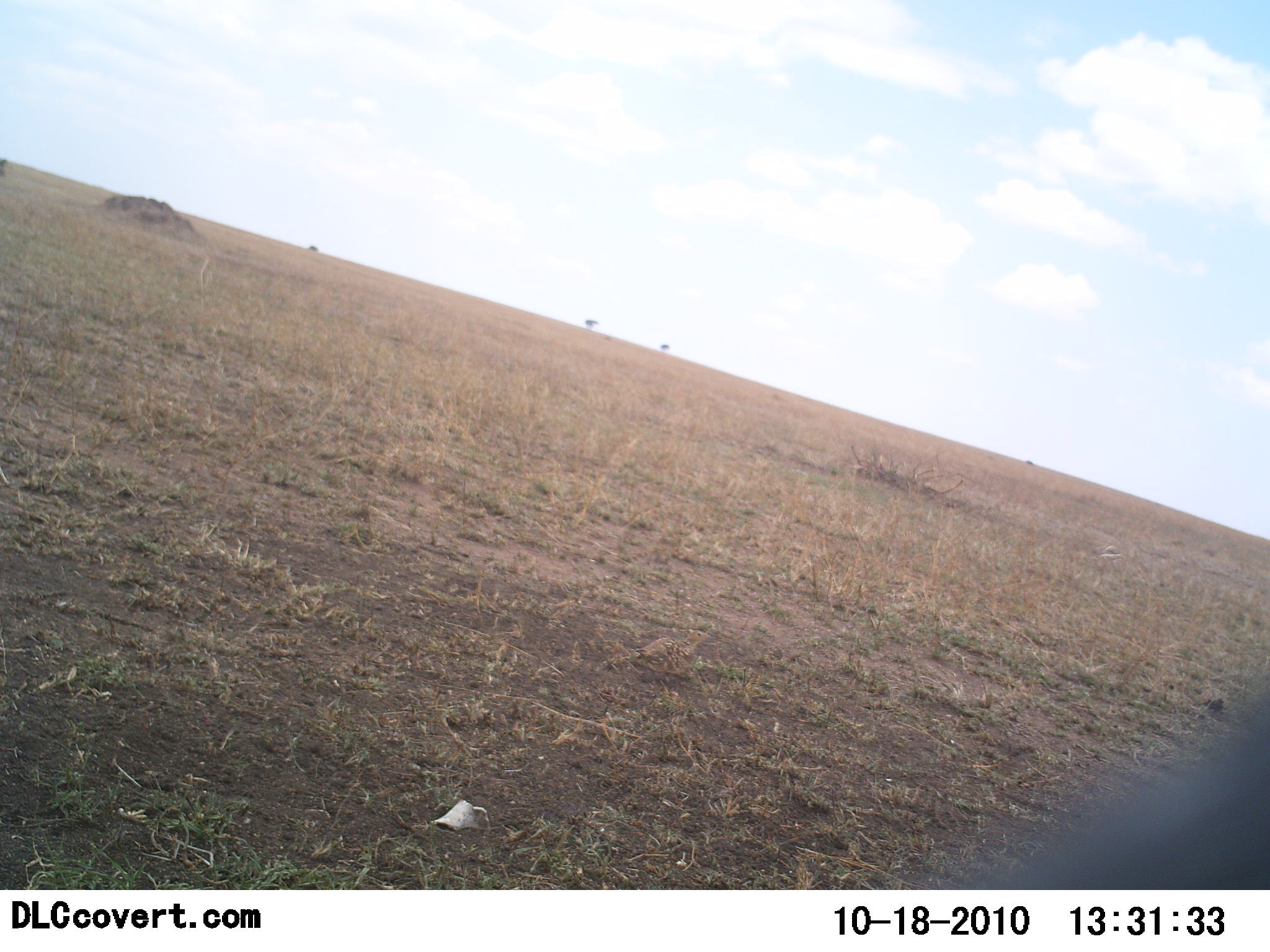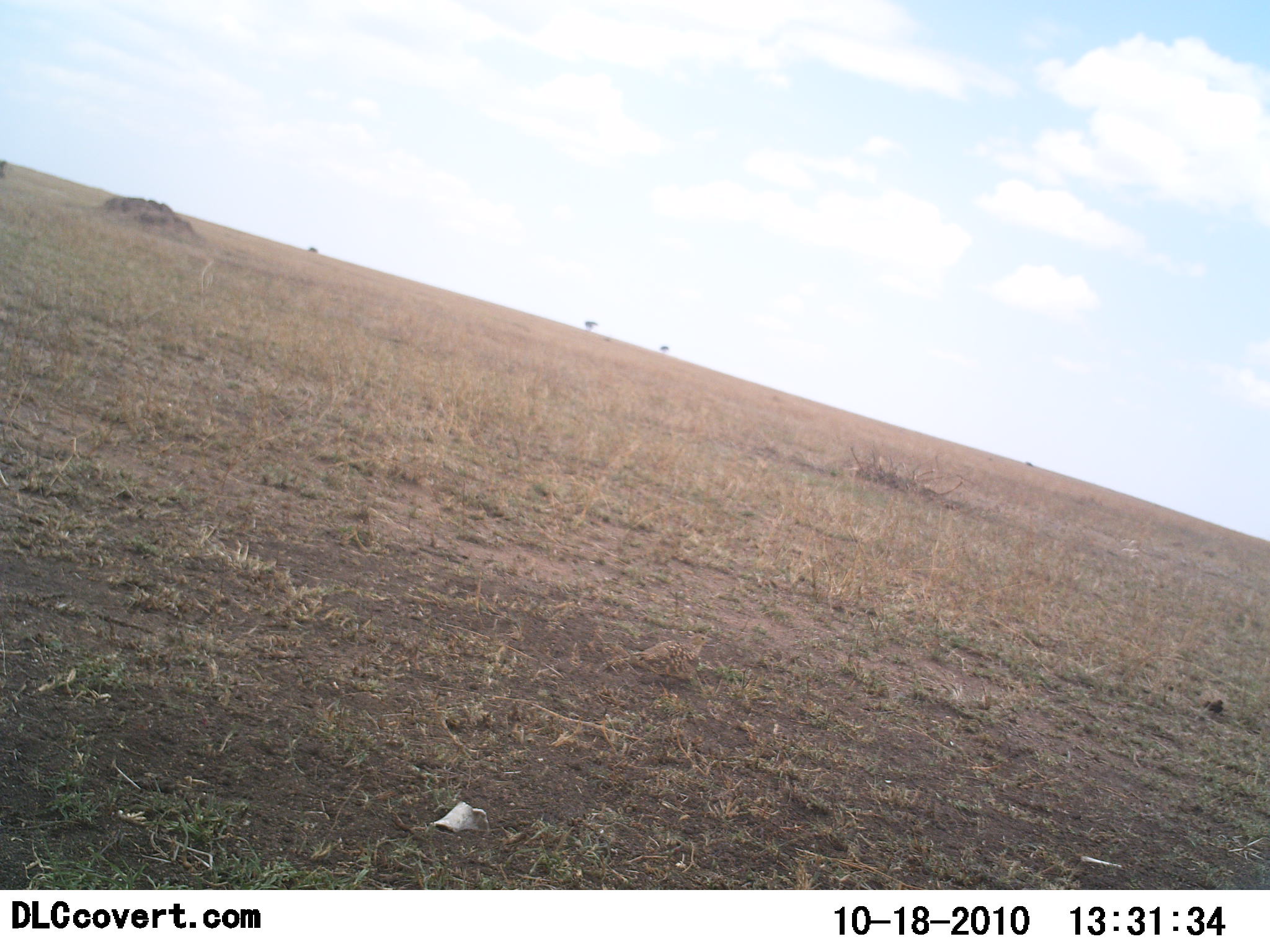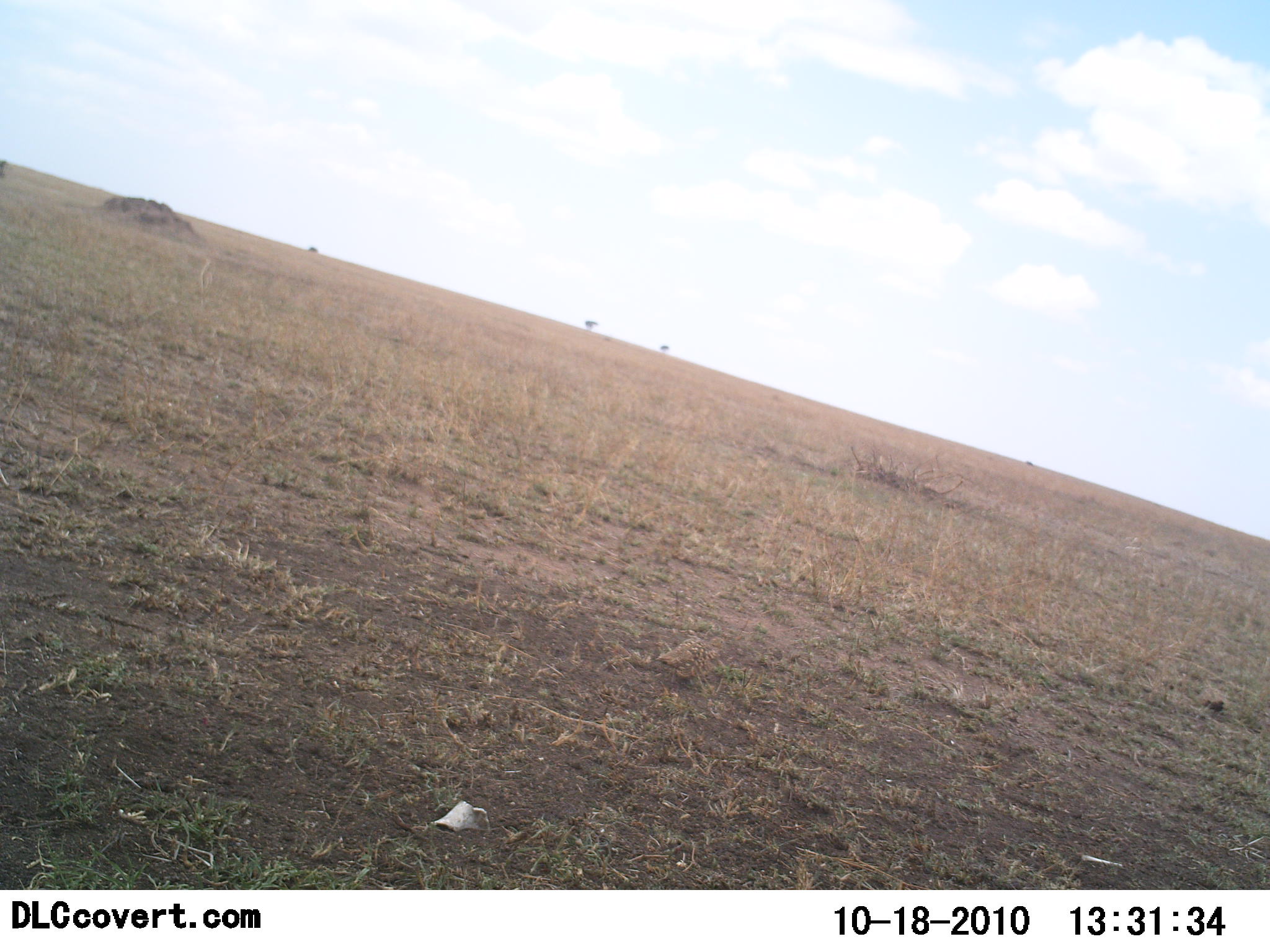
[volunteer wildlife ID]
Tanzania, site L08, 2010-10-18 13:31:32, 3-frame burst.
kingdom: Animalia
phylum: Chordata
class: Aves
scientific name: Aves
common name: bird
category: otherbird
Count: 1.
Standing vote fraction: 26%.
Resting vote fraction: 16%.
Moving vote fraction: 53%.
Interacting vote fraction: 0%.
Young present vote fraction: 0%.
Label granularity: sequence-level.